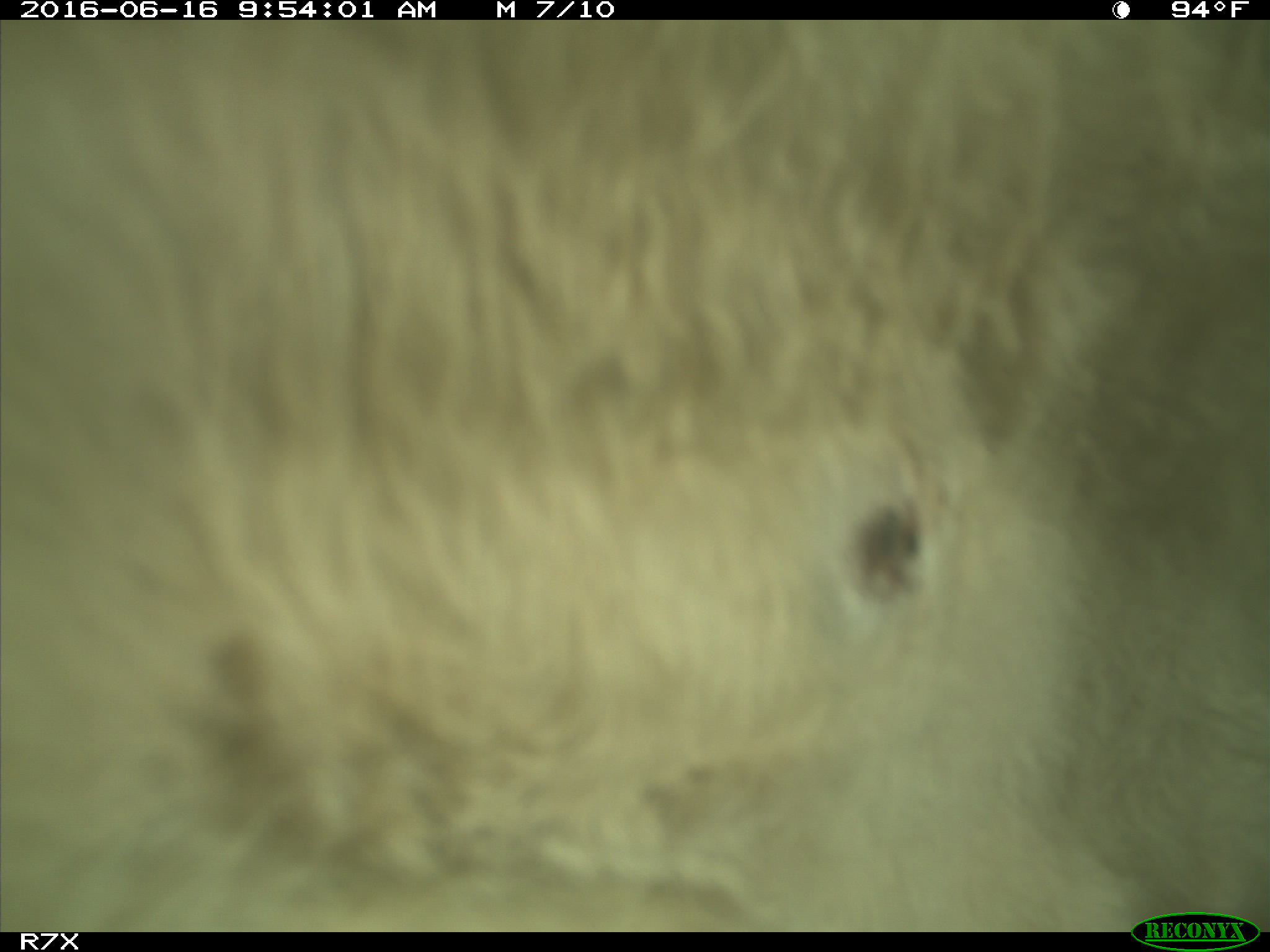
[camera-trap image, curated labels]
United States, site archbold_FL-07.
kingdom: Animalia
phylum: Chordata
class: Mammalia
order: Artiodactyla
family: Bovidae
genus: Bos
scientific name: Bos taurus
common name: domestic cow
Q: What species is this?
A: Bos taurus (domestic cow).